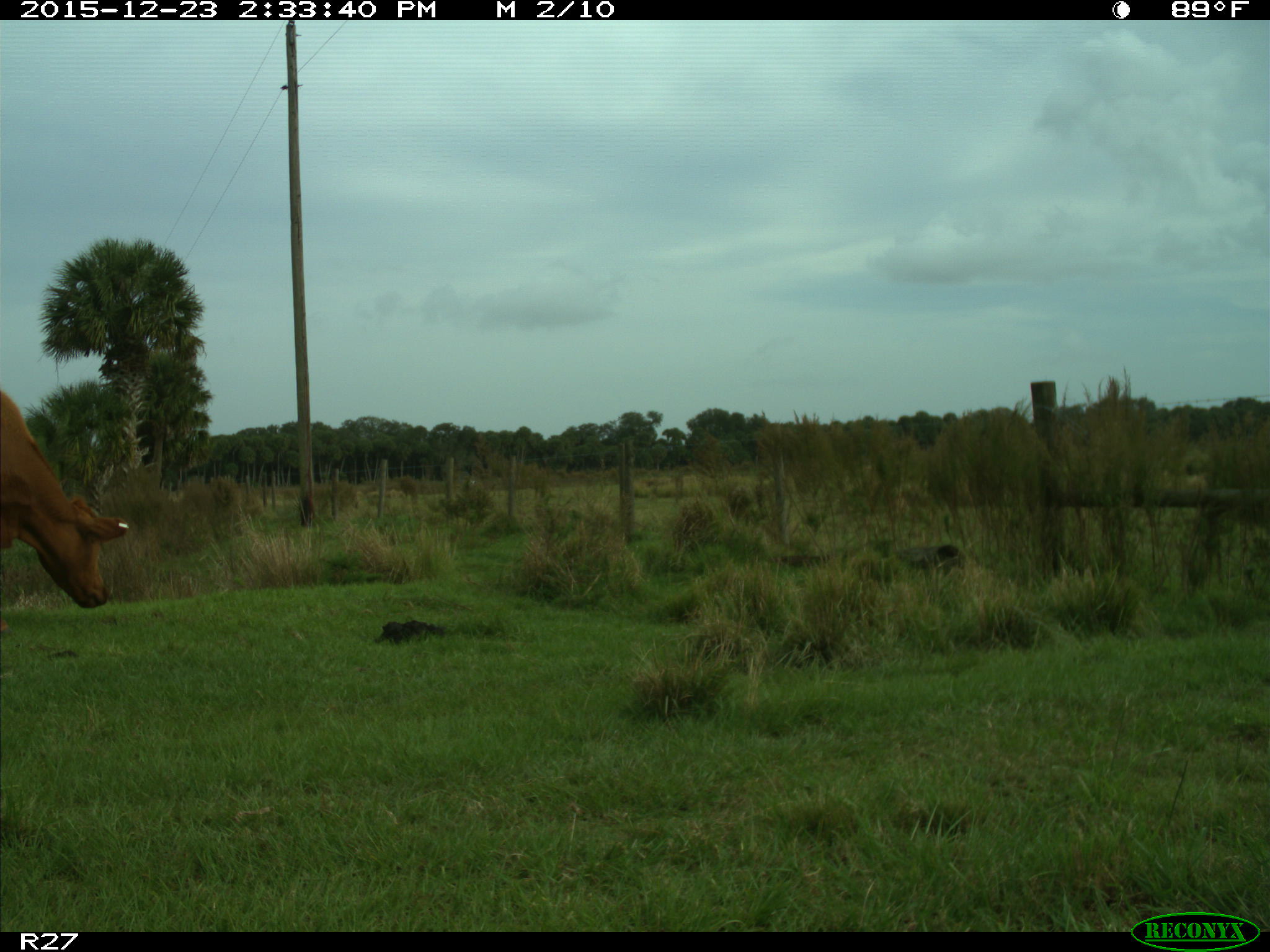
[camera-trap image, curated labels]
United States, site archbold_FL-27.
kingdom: Animalia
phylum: Chordata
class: Mammalia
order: Artiodactyla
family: Bovidae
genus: Bos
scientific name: Bos taurus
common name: domestic cow